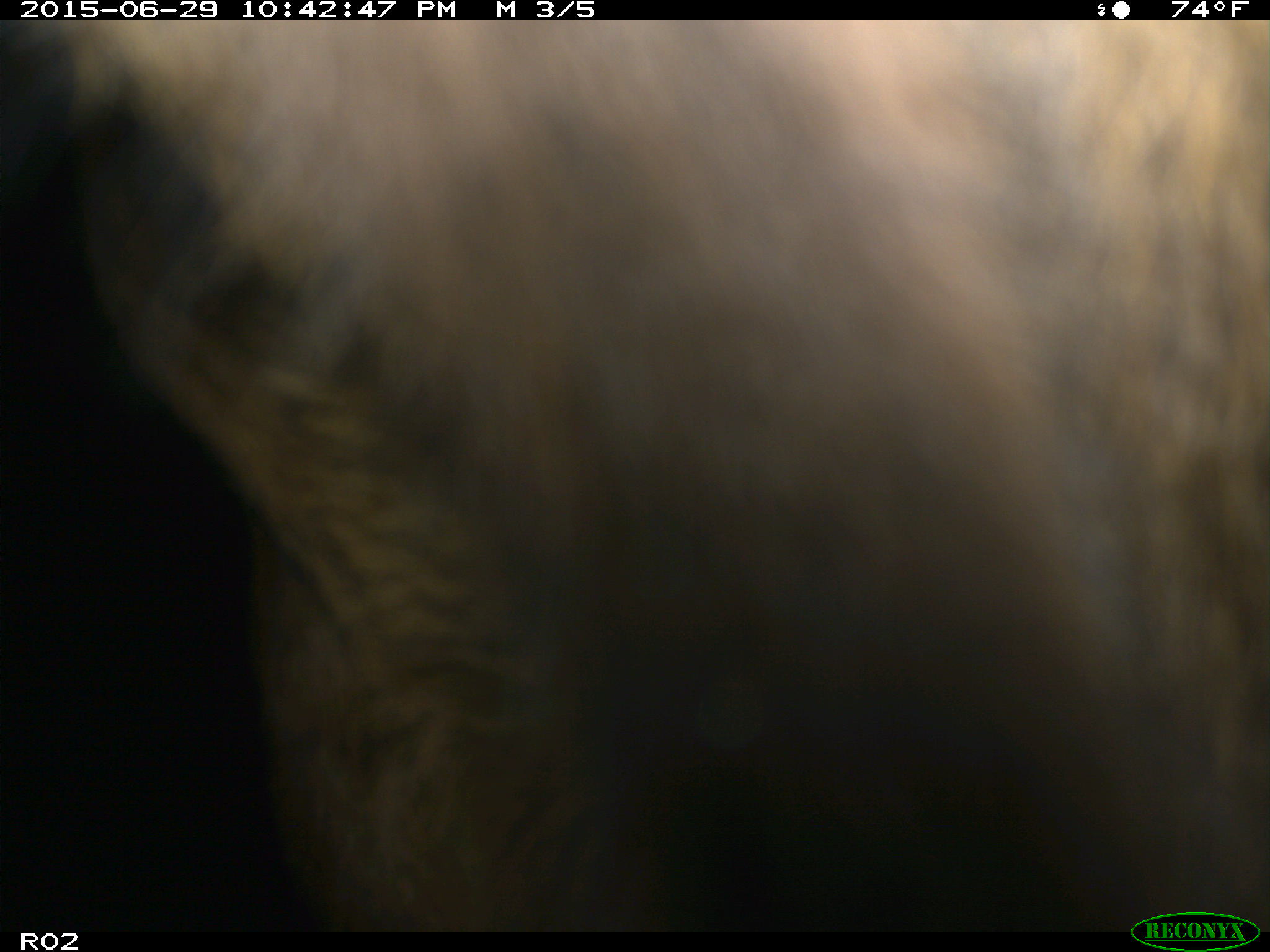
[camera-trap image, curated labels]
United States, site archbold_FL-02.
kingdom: Animalia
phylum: Chordata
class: Mammalia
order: Artiodactyla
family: Bovidae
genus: Bos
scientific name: Bos taurus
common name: domestic cow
Bos taurus (domestic cow).